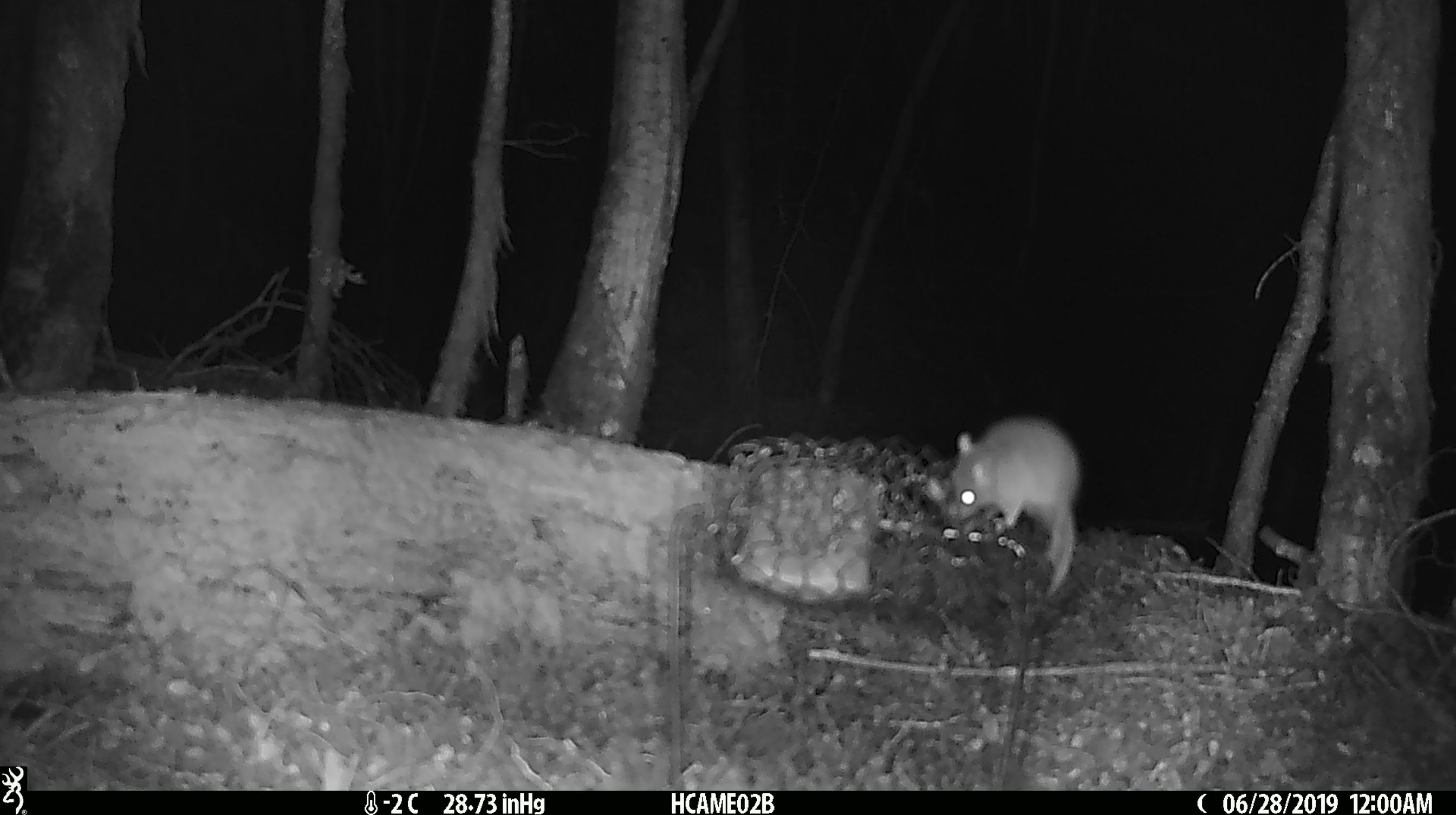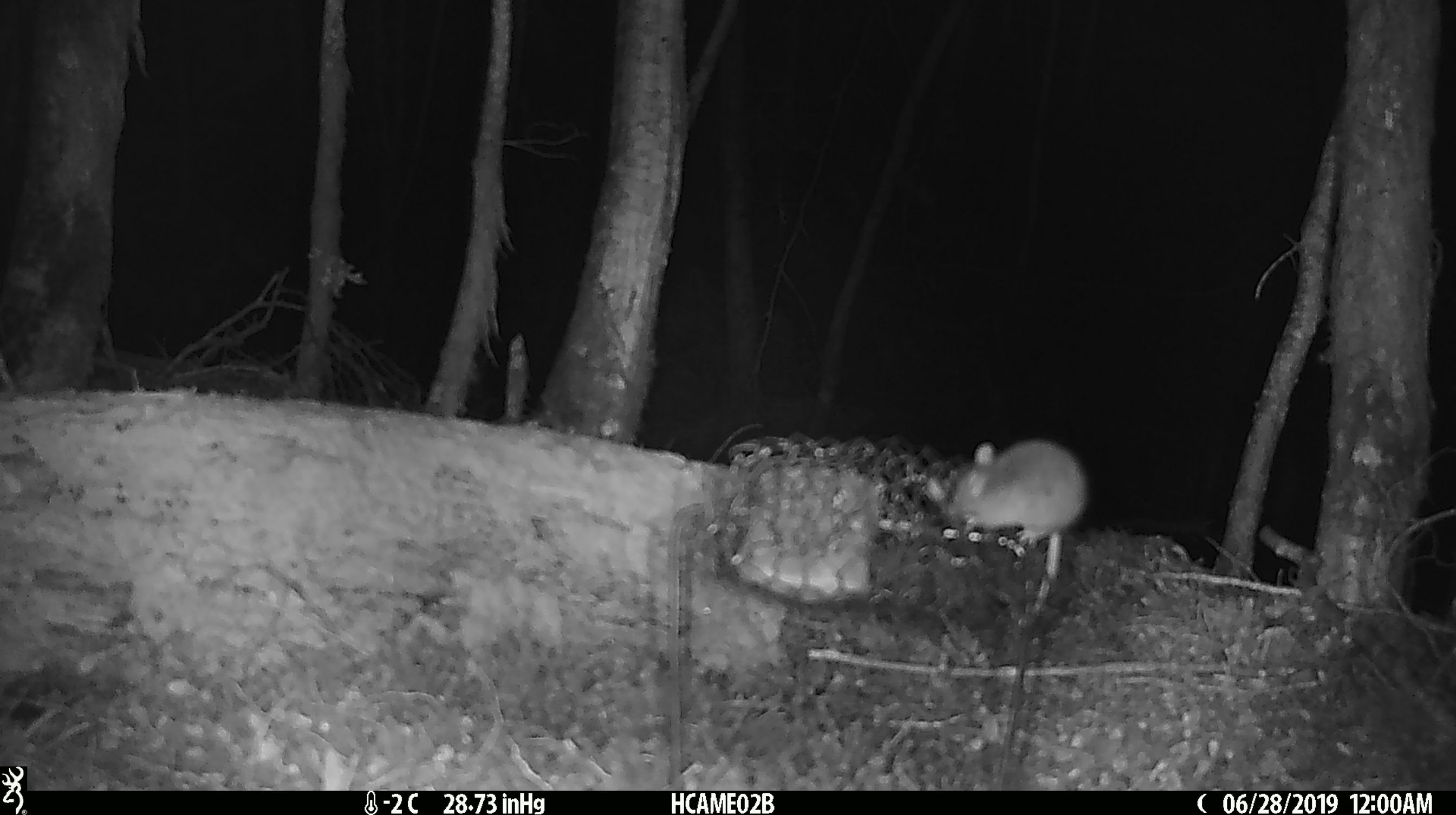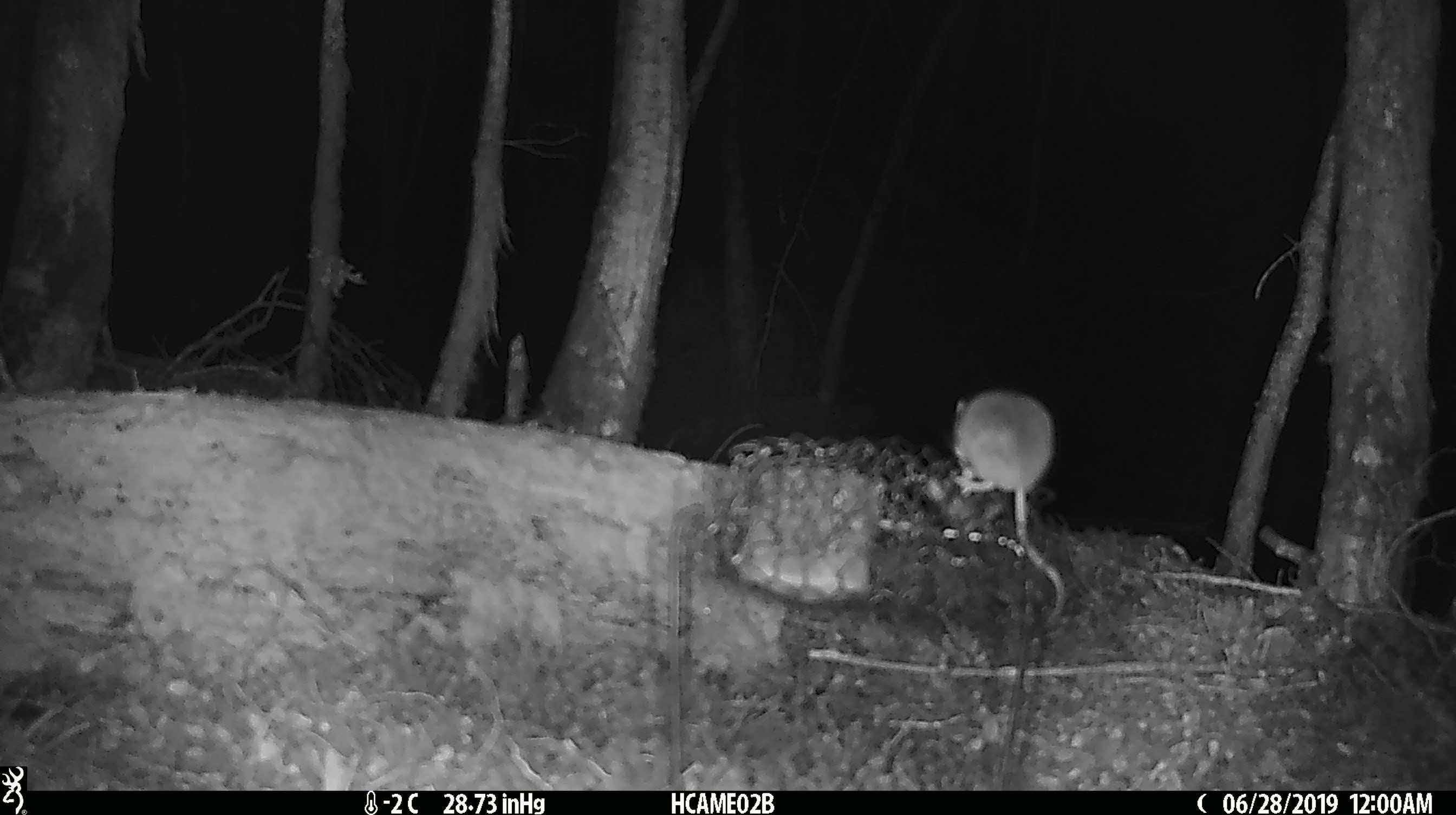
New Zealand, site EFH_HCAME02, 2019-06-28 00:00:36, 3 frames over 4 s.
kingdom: Animalia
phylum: Chordata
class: Mammalia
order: Rodentia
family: Muridae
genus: Mus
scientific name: Mus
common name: mouse